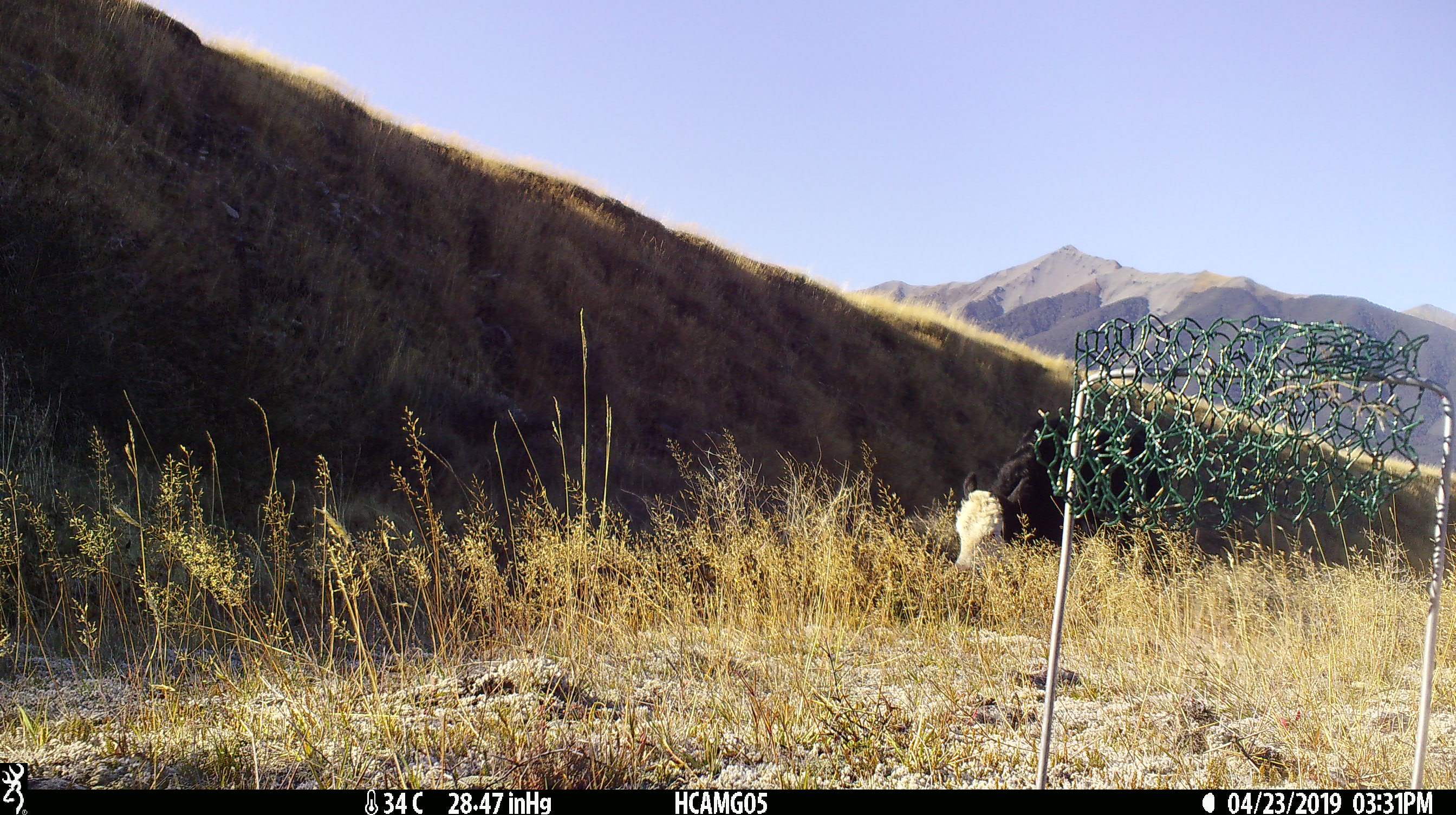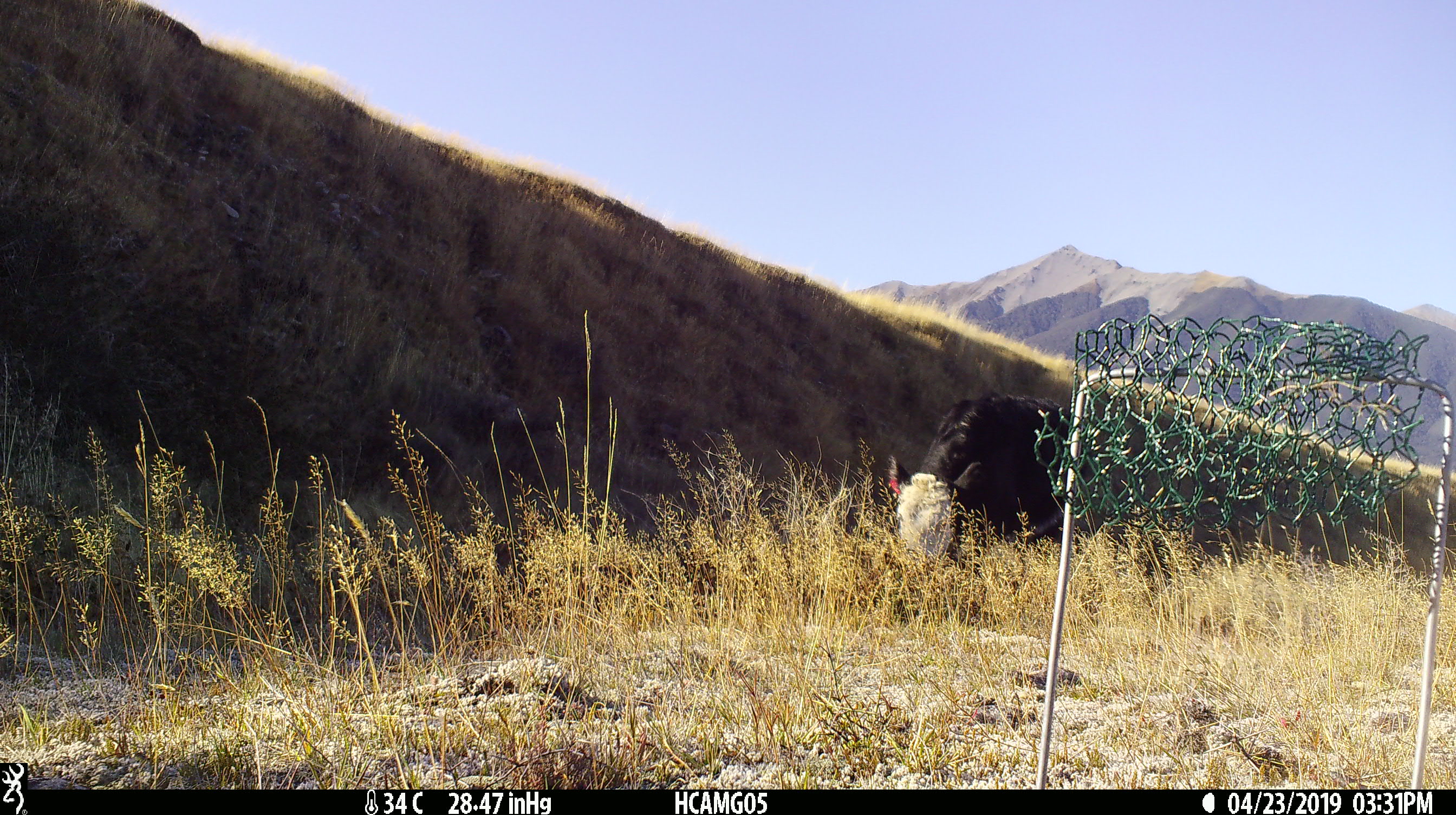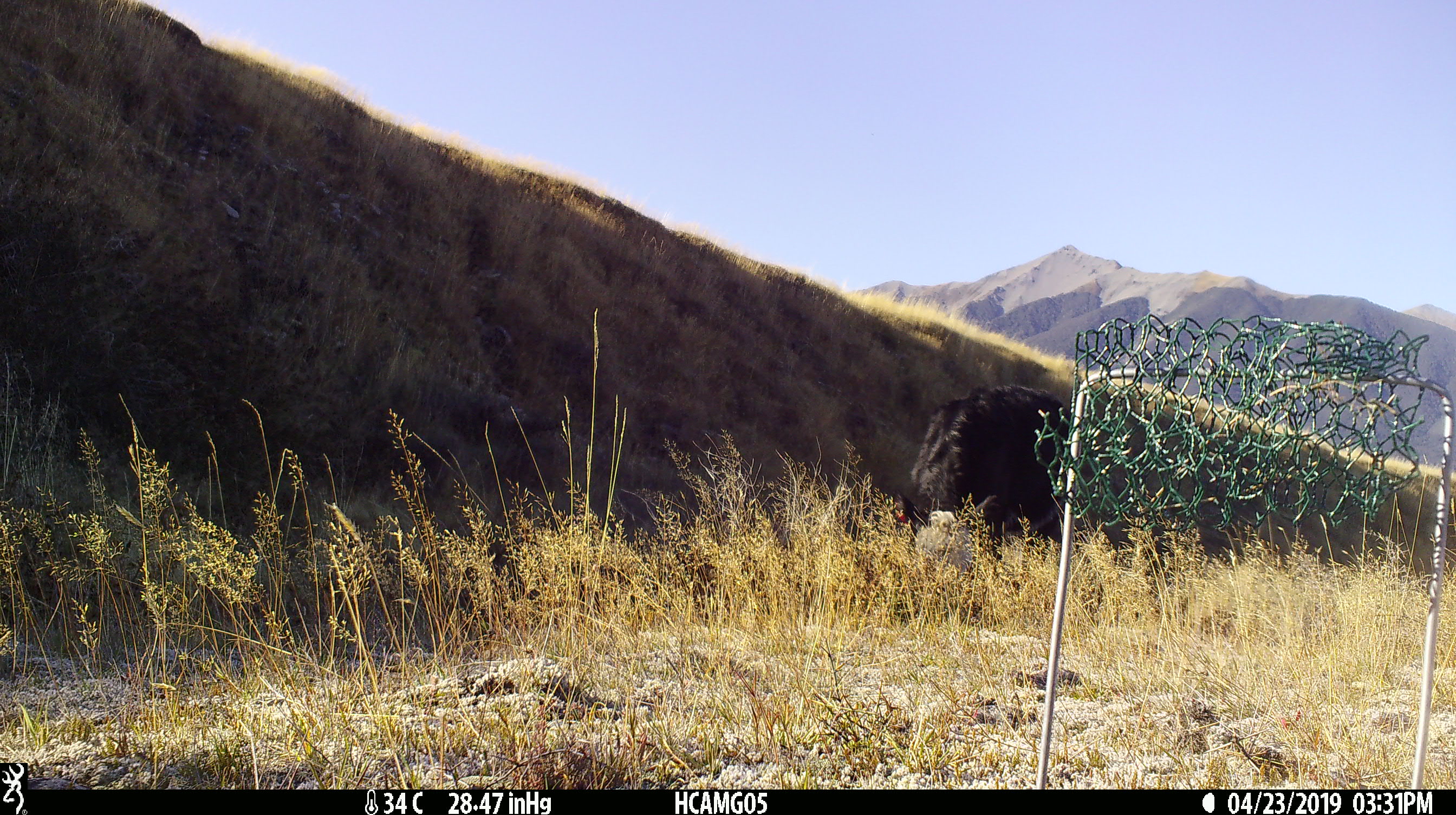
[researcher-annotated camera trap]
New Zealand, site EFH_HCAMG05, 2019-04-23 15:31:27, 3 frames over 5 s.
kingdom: Animalia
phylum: Chordata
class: Mammalia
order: Artiodactyla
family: Bovidae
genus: Bos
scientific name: Bos taurus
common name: domestic cow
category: cow